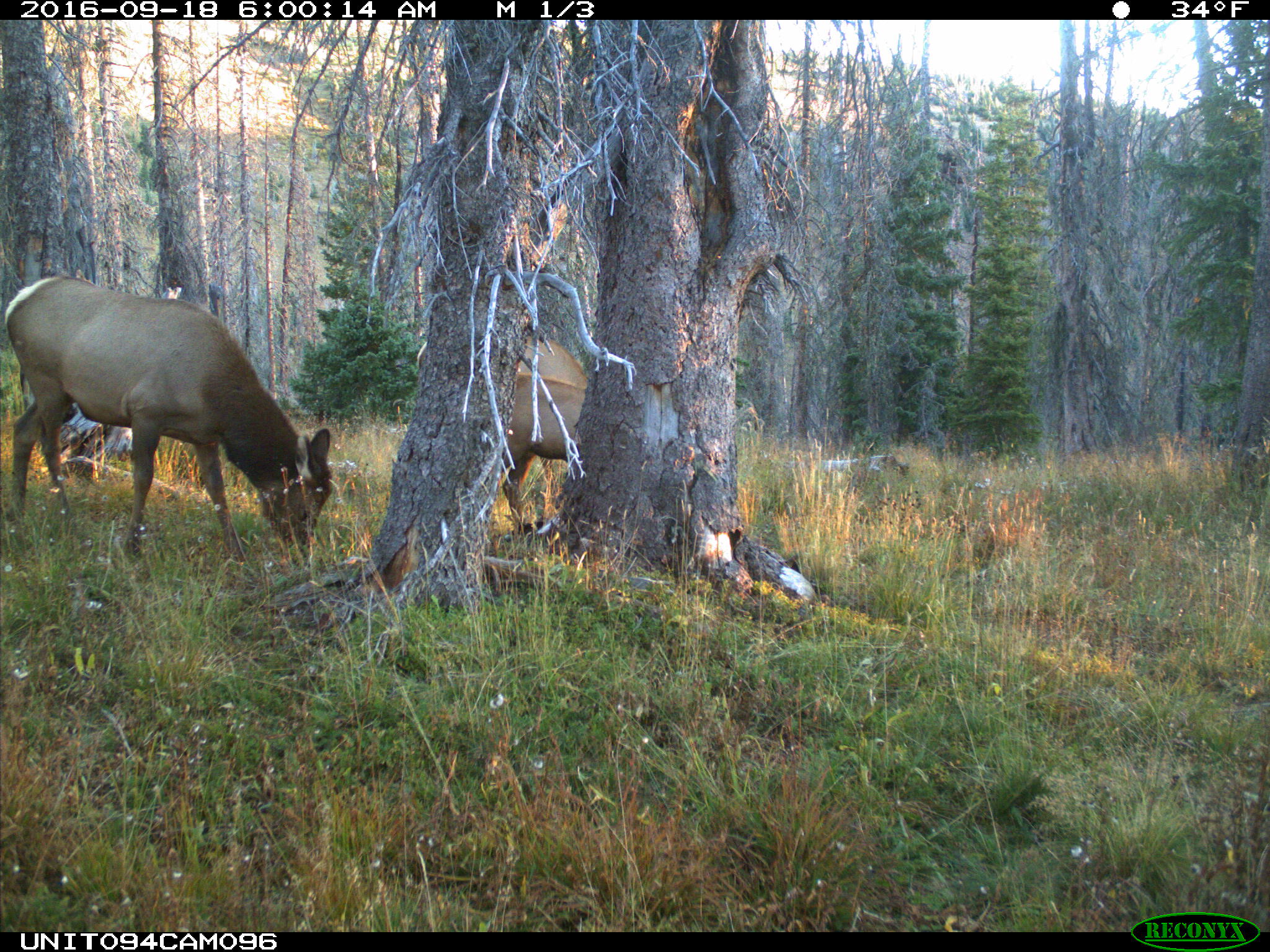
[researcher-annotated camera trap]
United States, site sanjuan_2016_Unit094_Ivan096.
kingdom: Animalia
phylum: Chordata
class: Mammalia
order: Artiodactyla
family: Cervidae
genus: Cervus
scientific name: Cervus elaphus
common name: red deer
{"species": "Cervus elaphus (red deer)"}